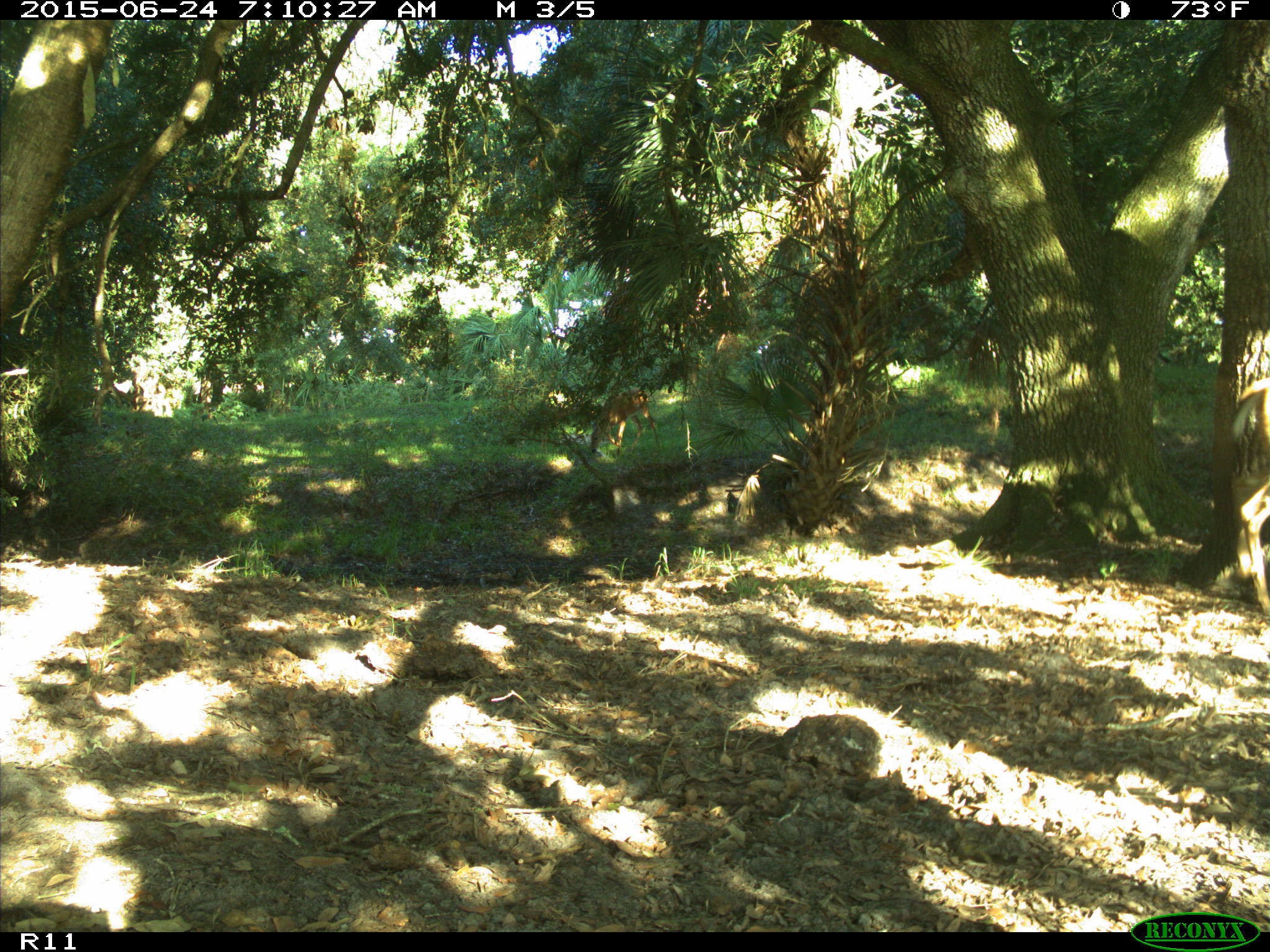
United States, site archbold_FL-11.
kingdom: Animalia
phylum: Chordata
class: Mammalia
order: Artiodactyla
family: Cervidae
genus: Odocoileus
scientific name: Odocoileus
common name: deer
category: unidentified deer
Unidentified deer (deer) (Odocoileus).